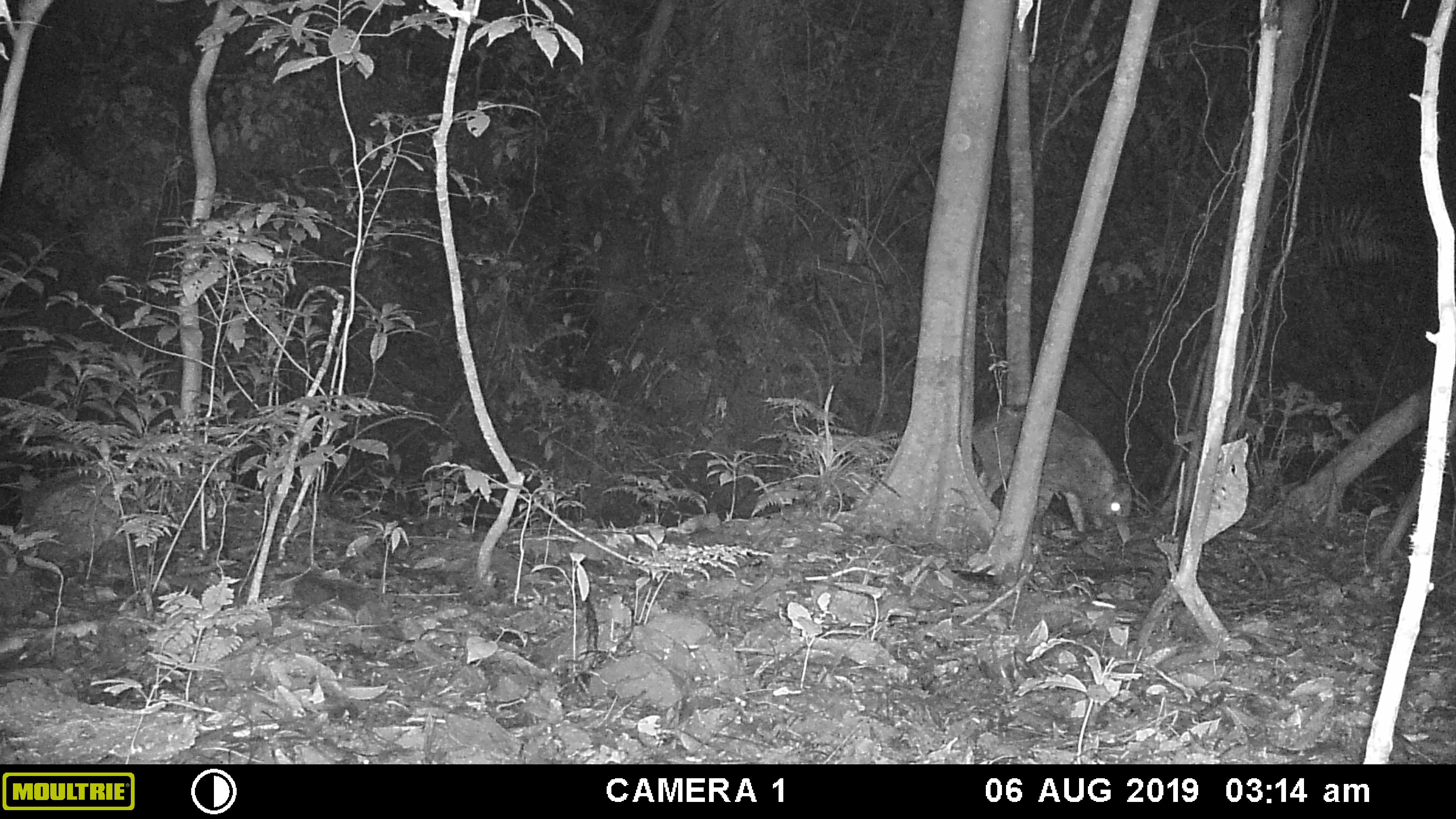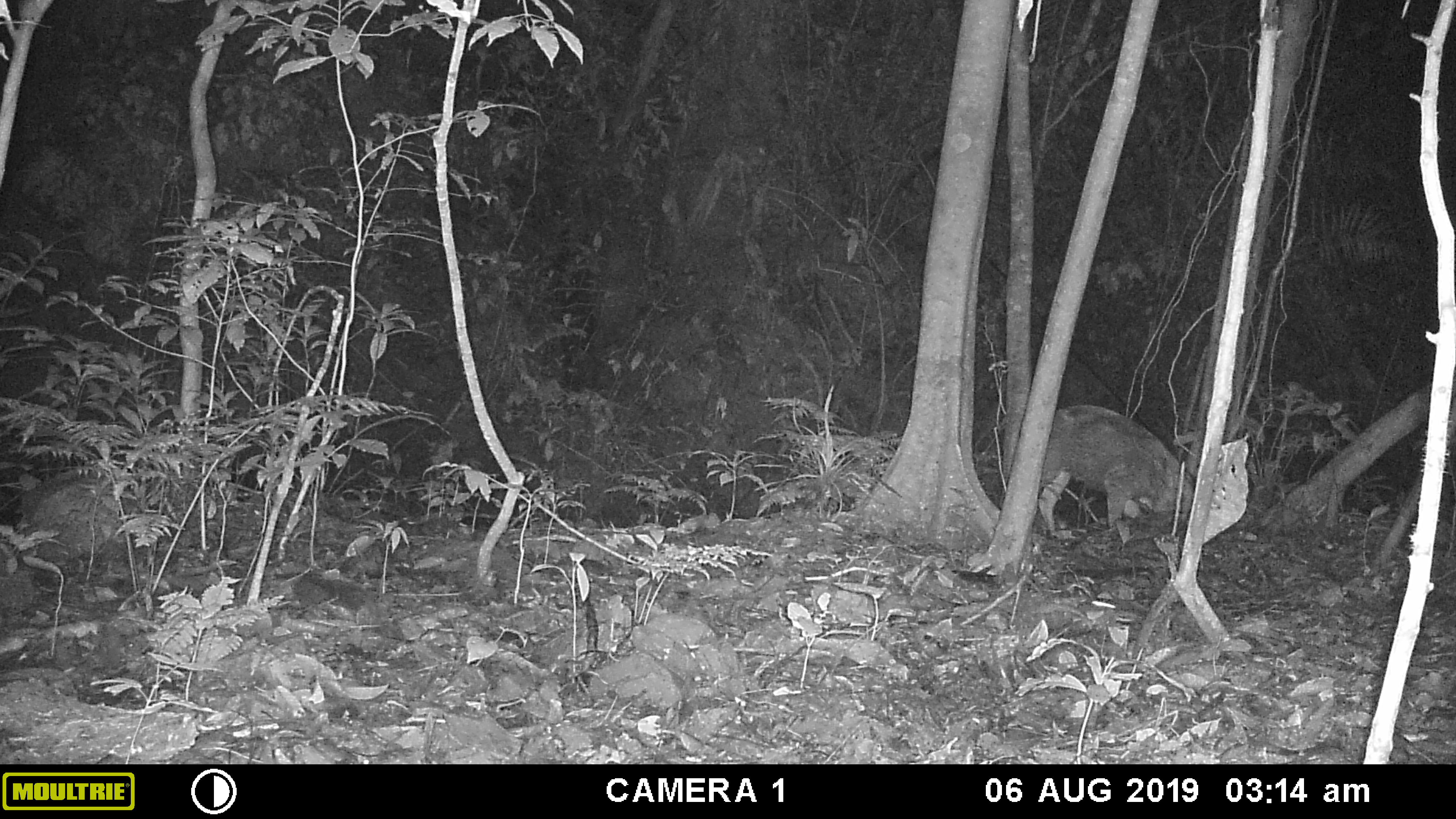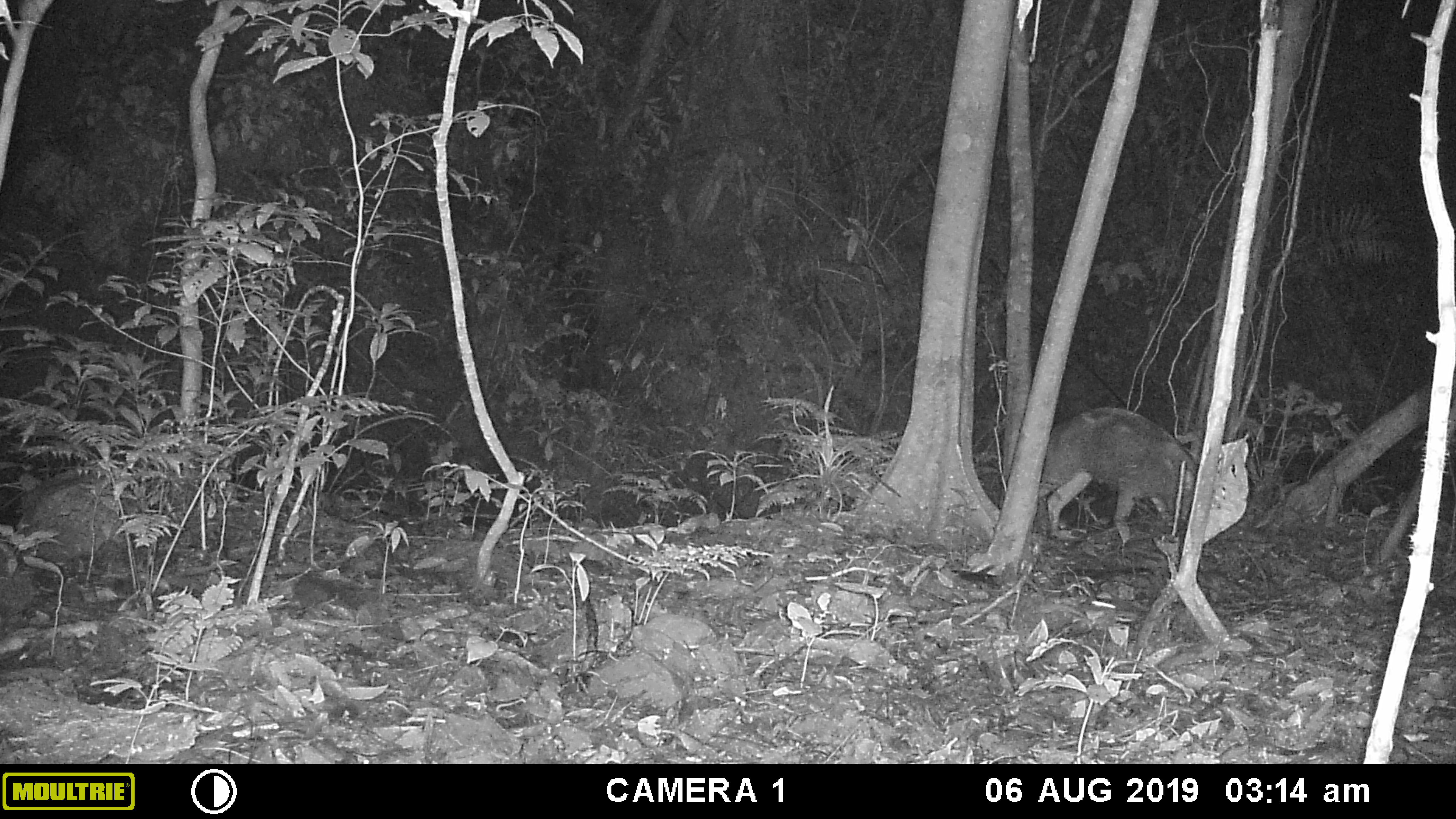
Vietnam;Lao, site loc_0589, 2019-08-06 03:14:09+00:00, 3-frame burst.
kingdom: Animalia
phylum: Chordata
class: Mammalia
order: Artiodactyla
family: Suidae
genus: Sus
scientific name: Sus scrofa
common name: eurasian wild pig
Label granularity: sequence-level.